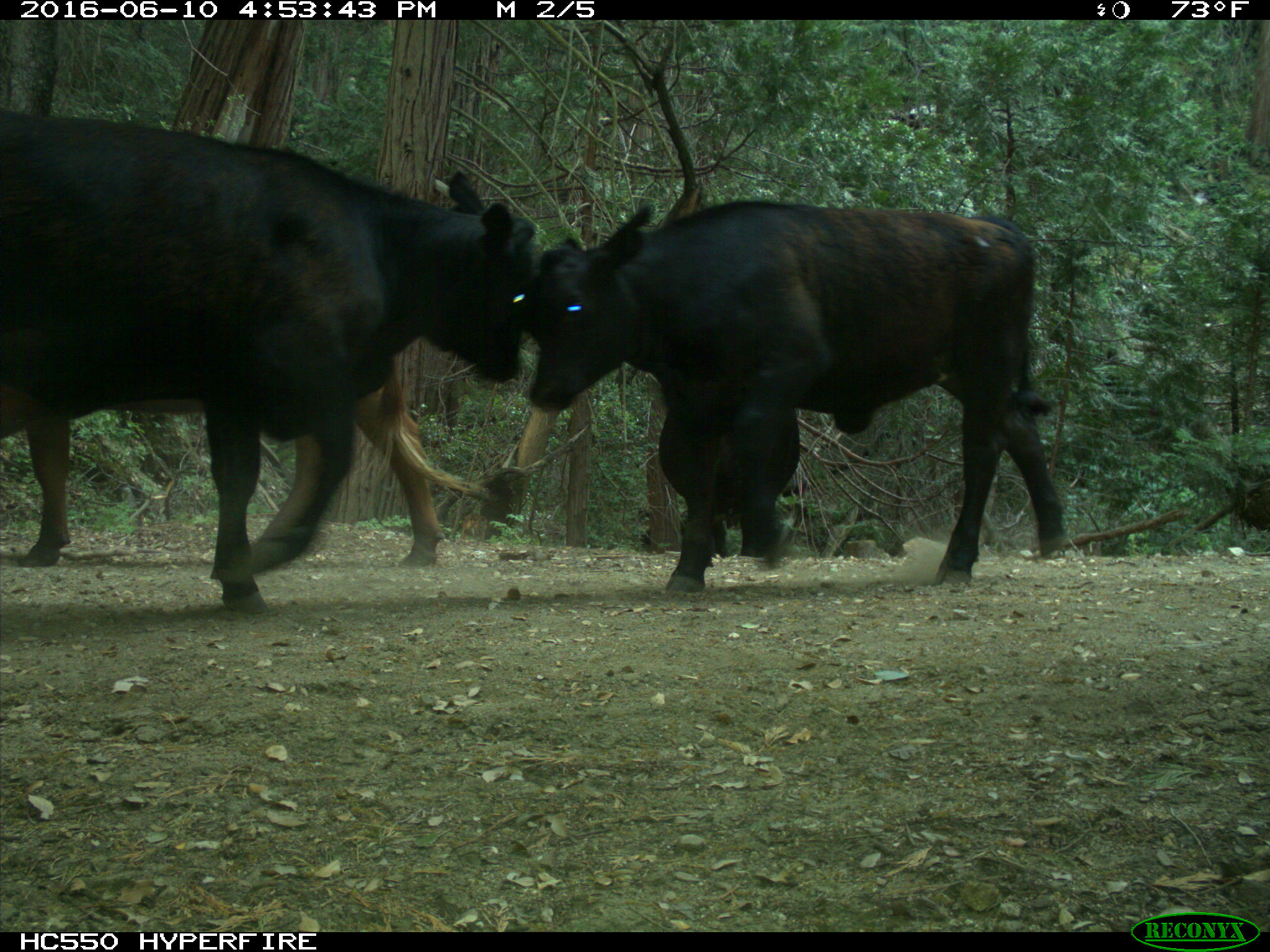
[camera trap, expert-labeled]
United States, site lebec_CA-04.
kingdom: Animalia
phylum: Chordata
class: Mammalia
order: Artiodactyla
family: Bovidae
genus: Bos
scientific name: Bos taurus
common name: domestic cow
Bos taurus (domestic cow).